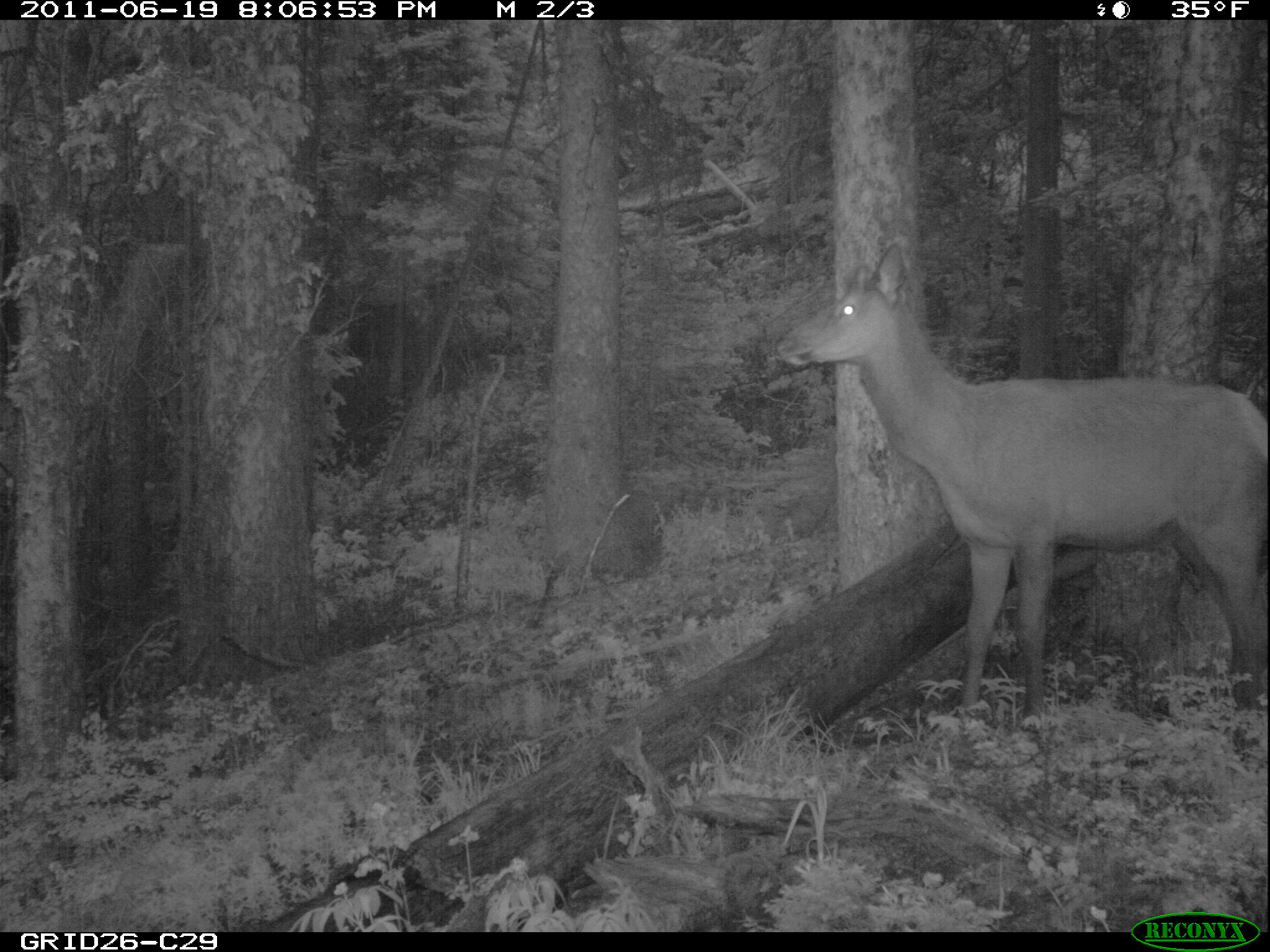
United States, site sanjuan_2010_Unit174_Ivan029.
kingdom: Animalia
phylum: Chordata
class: Mammalia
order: Artiodactyla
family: Cervidae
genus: Cervus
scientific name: Cervus elaphus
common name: red deer